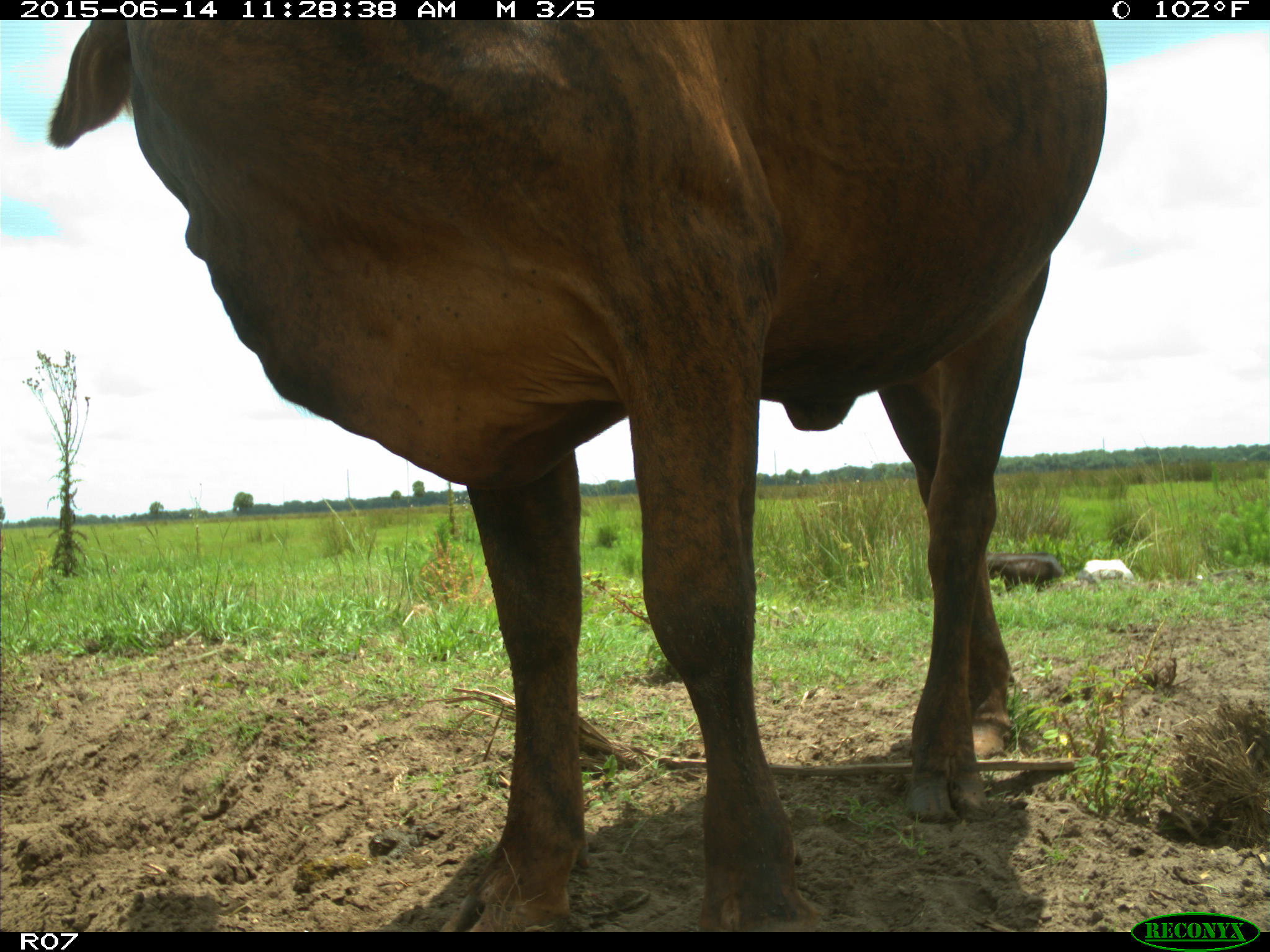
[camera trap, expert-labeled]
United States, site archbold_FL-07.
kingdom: Animalia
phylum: Chordata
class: Mammalia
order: Artiodactyla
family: Bovidae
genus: Bos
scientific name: Bos taurus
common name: domestic cow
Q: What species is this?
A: Bos taurus (domestic cow).